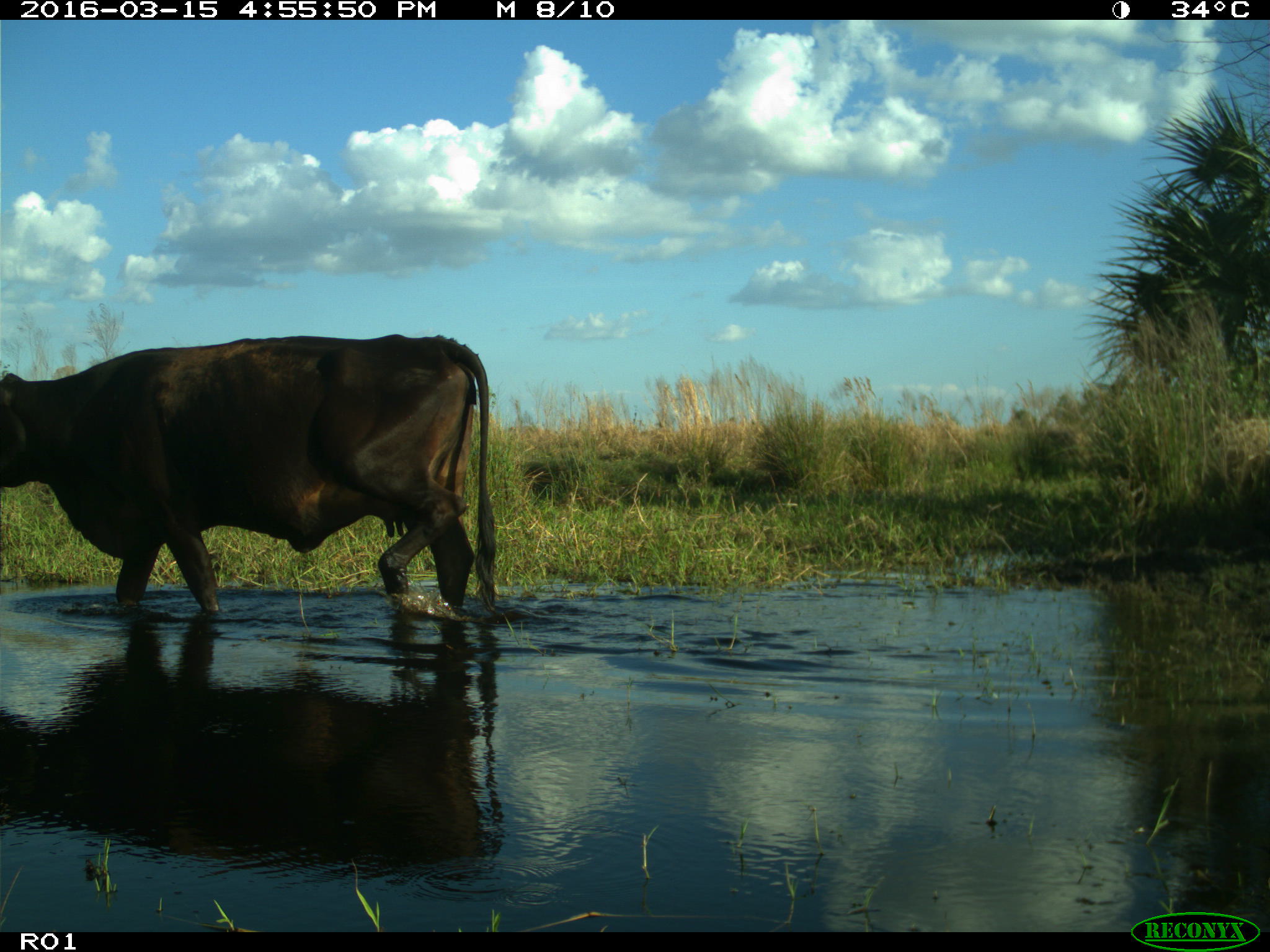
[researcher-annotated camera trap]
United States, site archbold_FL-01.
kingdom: Animalia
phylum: Chordata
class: Mammalia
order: Artiodactyla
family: Bovidae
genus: Bos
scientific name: Bos taurus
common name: domestic cow